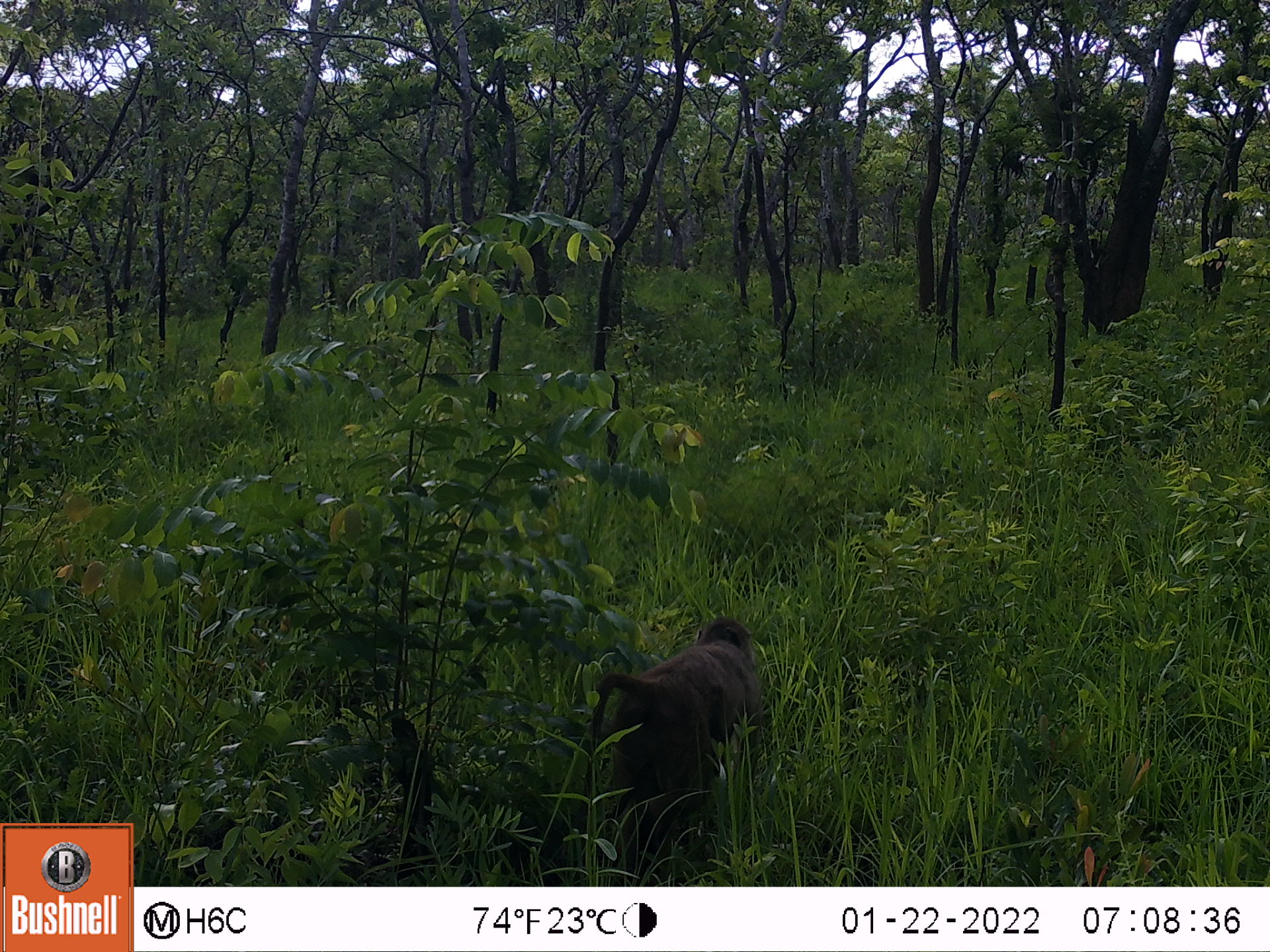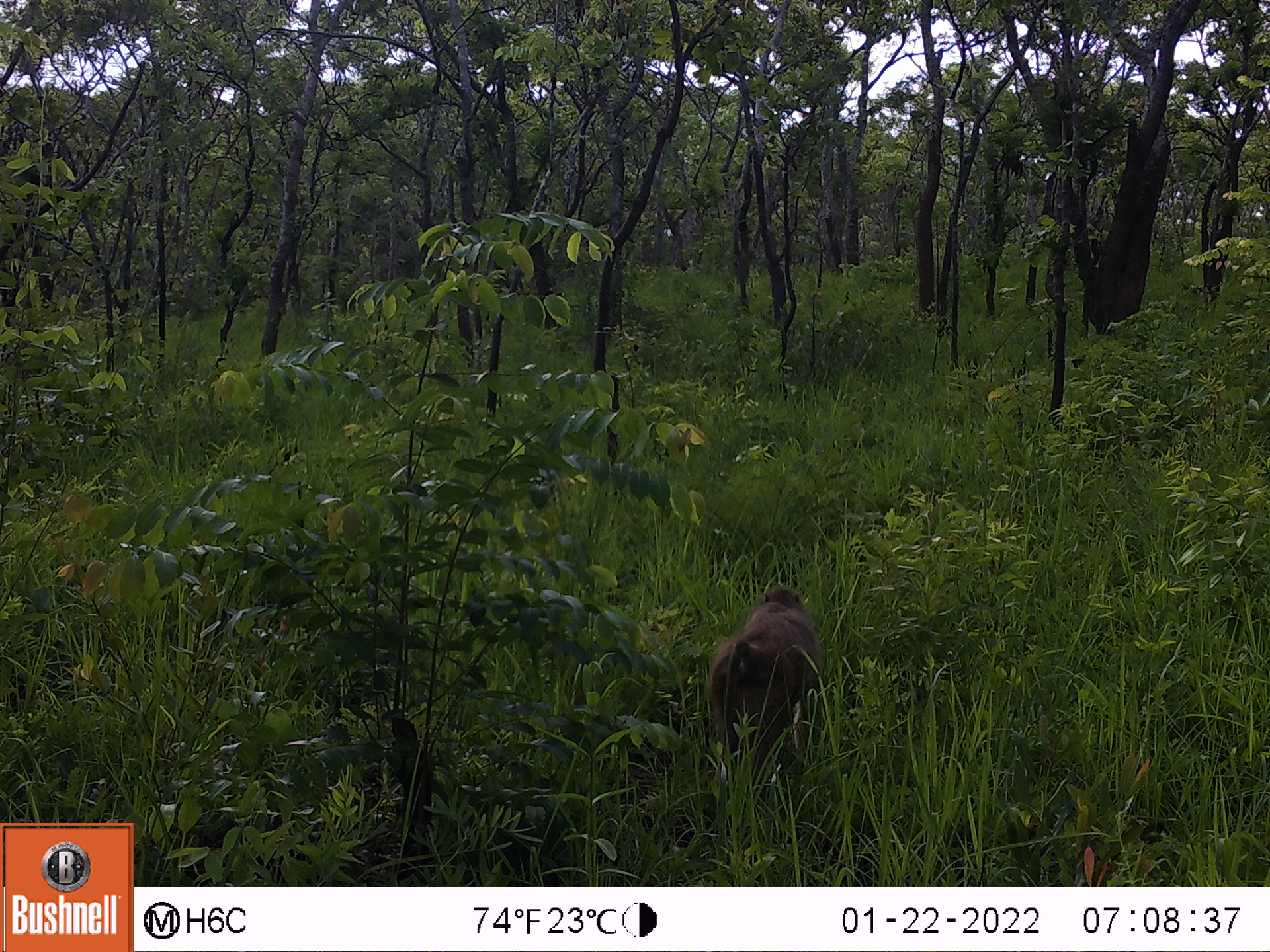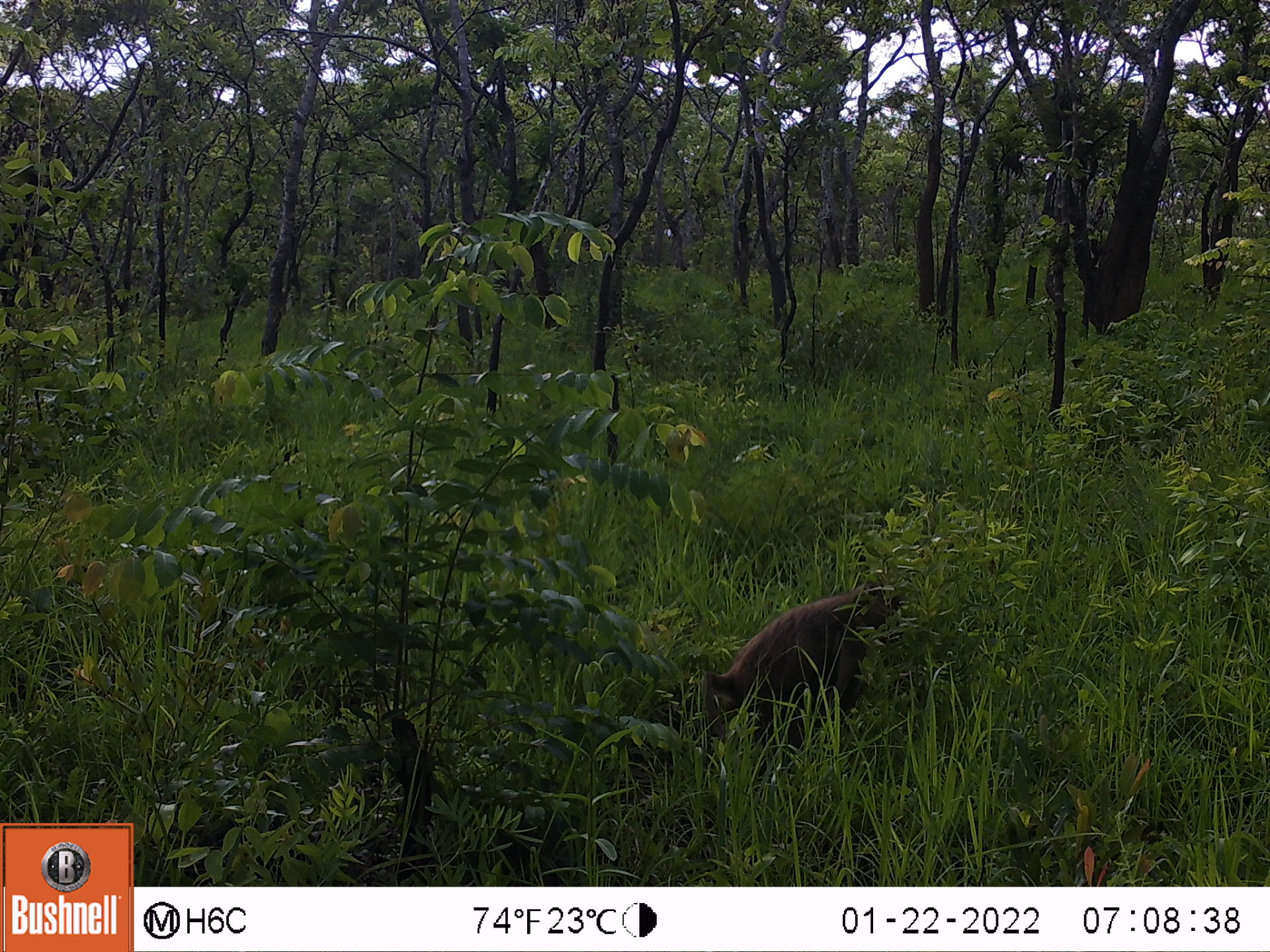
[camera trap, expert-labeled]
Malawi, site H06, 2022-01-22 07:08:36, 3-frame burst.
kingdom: Animalia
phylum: Chordata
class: Mammalia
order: Primates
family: Cercopithecidae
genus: Papio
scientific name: Papio cynocephalus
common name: yellow baboon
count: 1